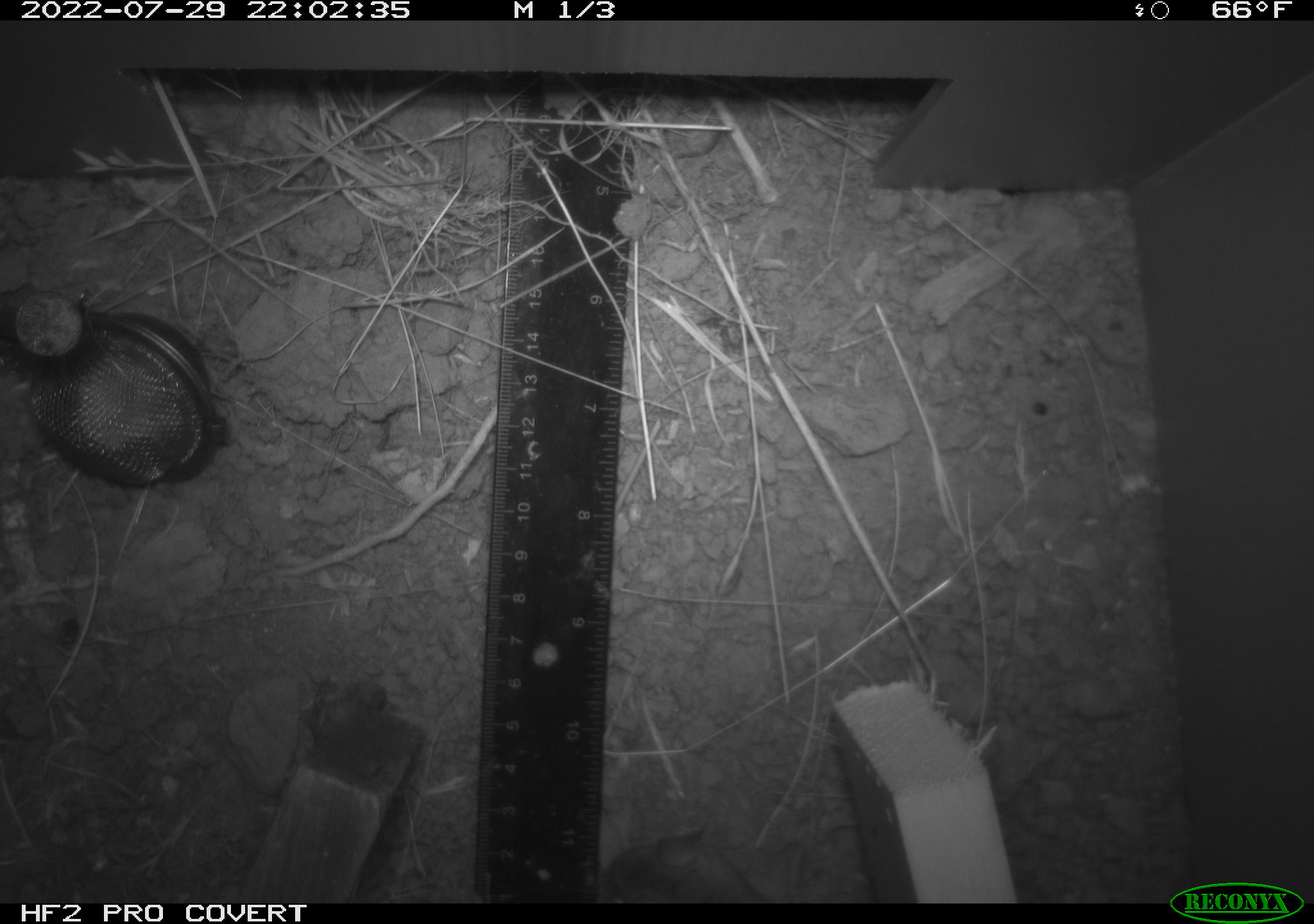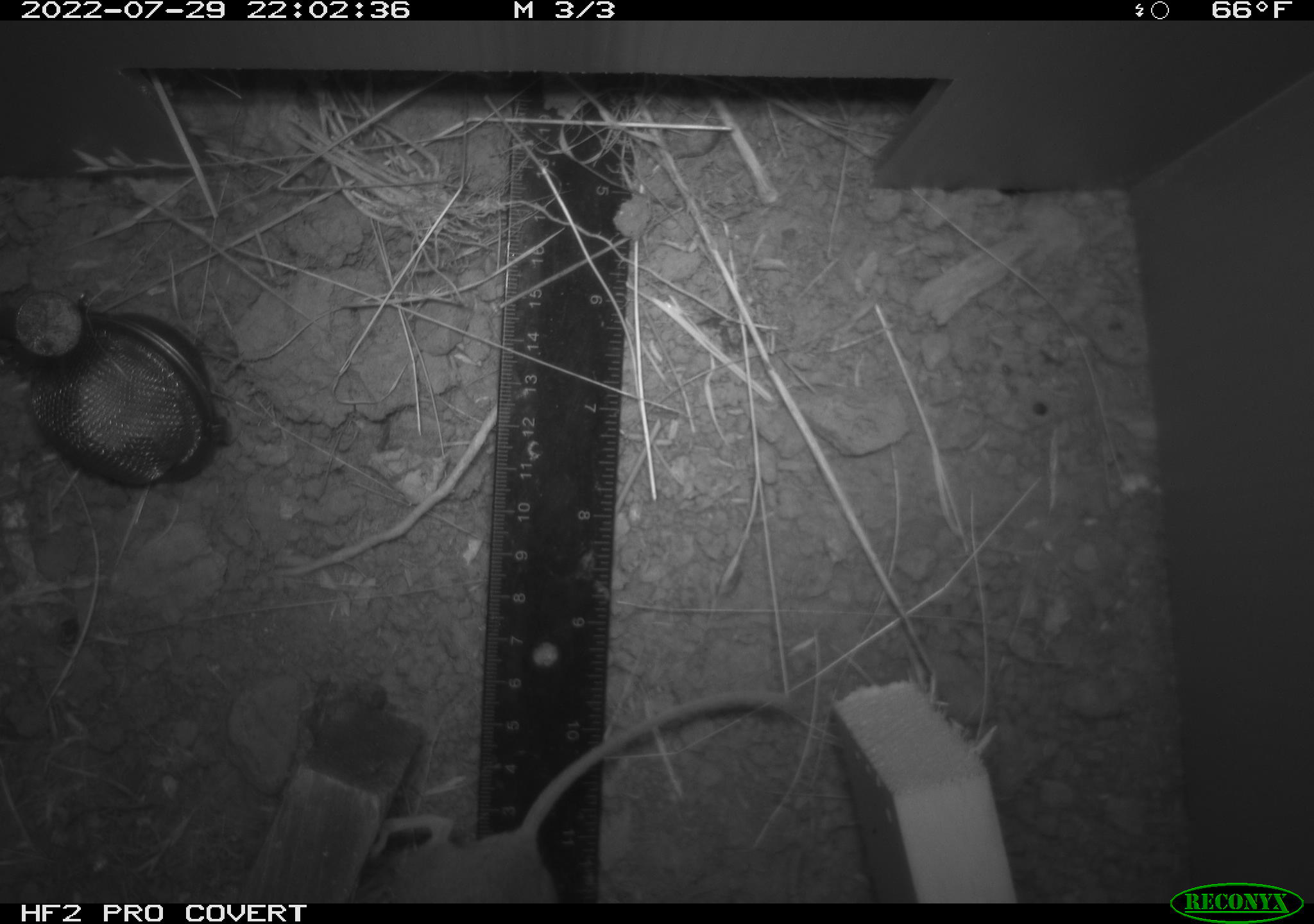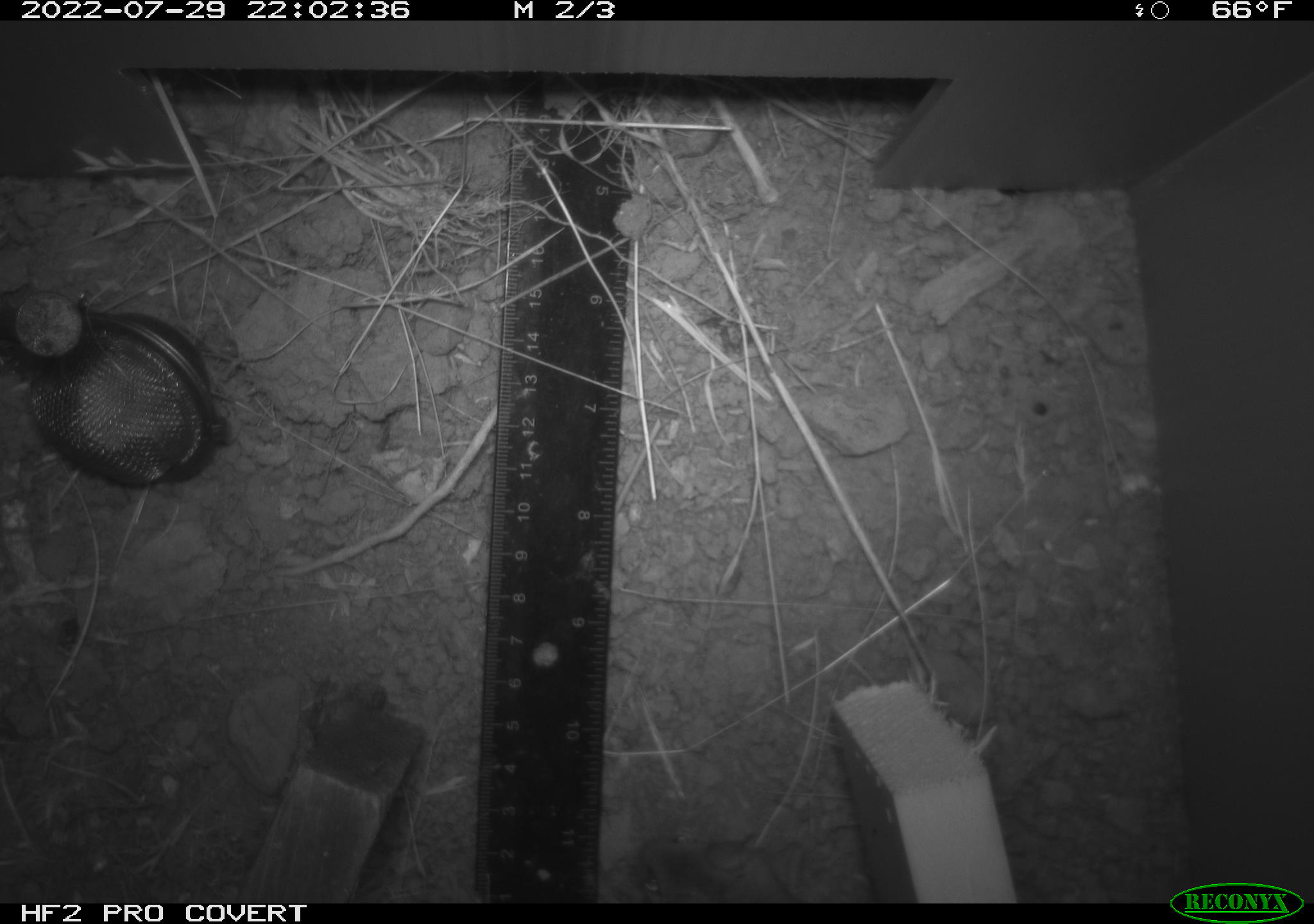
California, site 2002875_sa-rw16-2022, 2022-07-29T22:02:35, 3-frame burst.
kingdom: Animalia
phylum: Chordata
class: Mammalia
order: Rodentia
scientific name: Rodentia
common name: mouse species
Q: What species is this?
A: Mouse species (Rodentia).